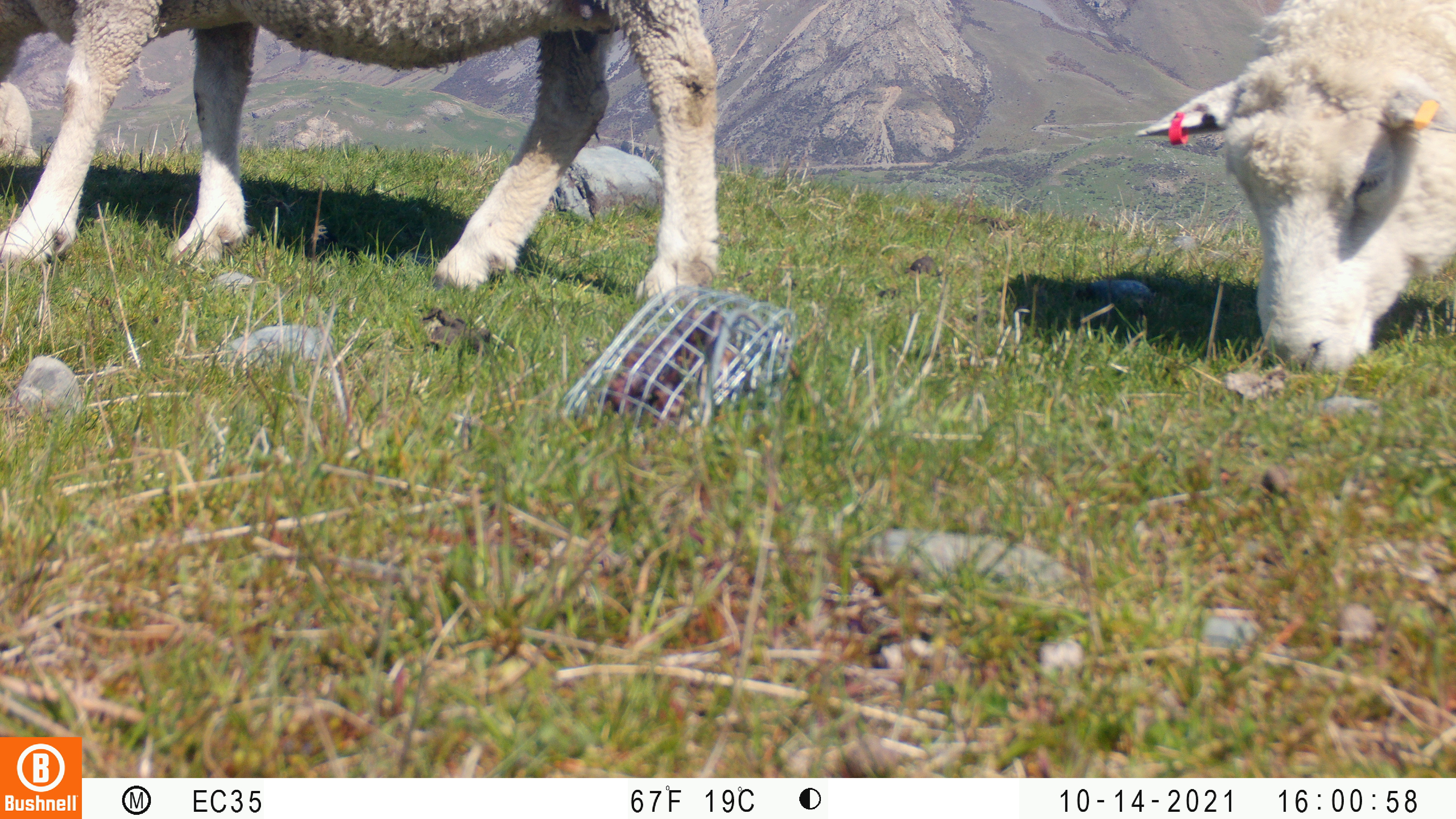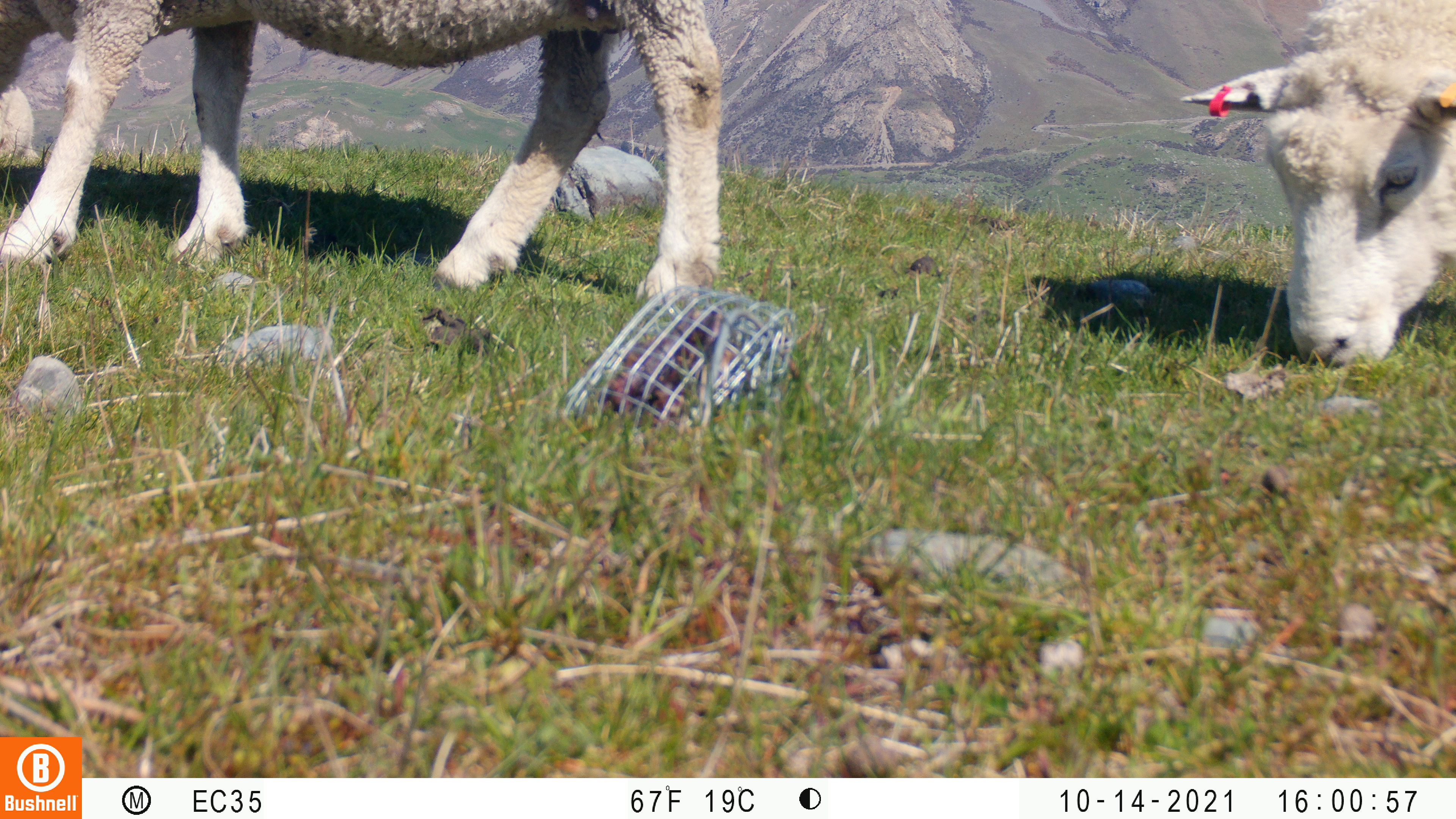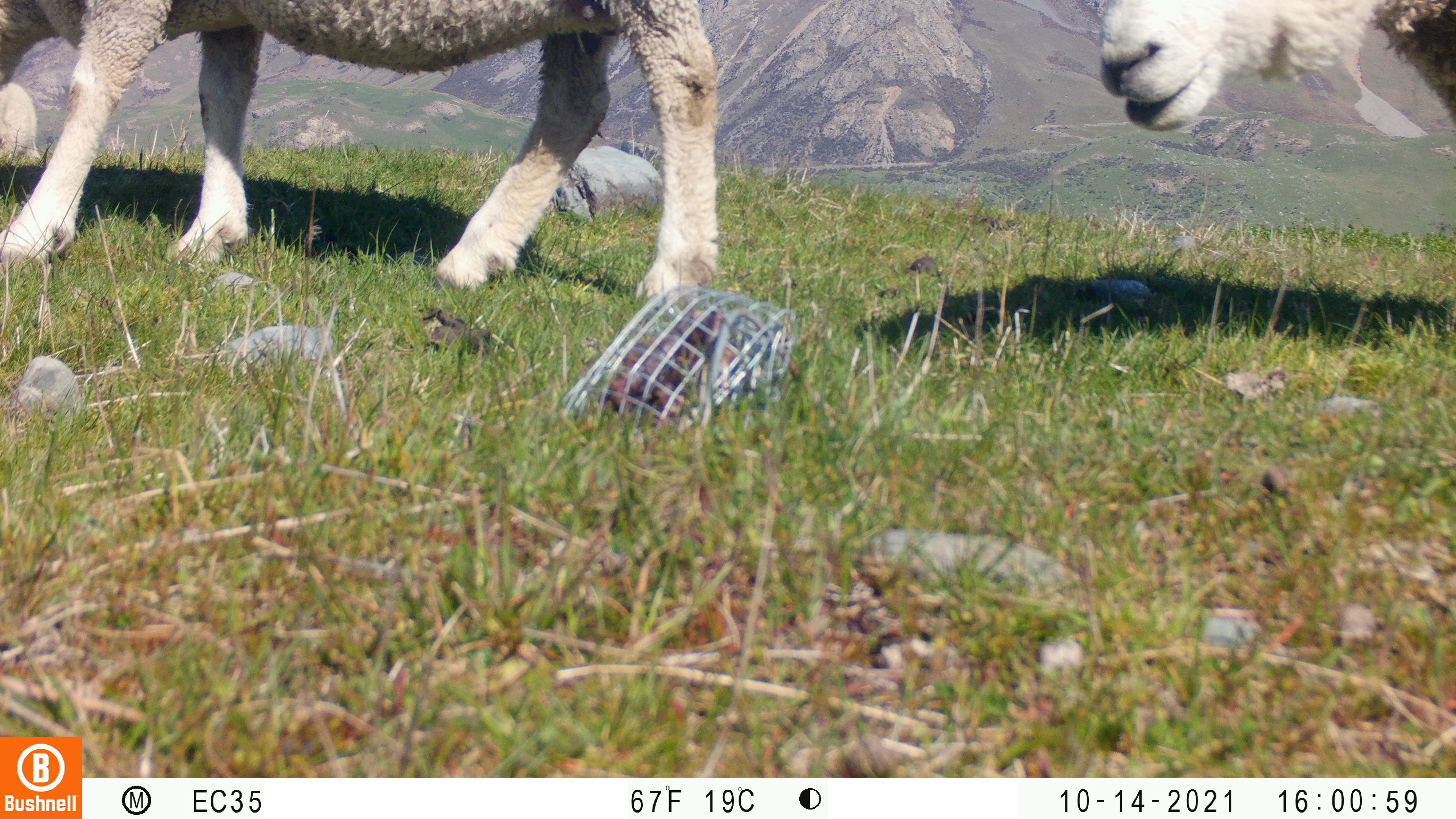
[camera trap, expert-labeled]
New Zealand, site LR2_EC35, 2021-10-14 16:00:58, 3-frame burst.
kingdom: Animalia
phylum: Chordata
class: Mammalia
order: Artiodactyla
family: Bovidae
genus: Bos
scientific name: Bos taurus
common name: domestic cow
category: cow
Cow (domestic cow) (Bos taurus).